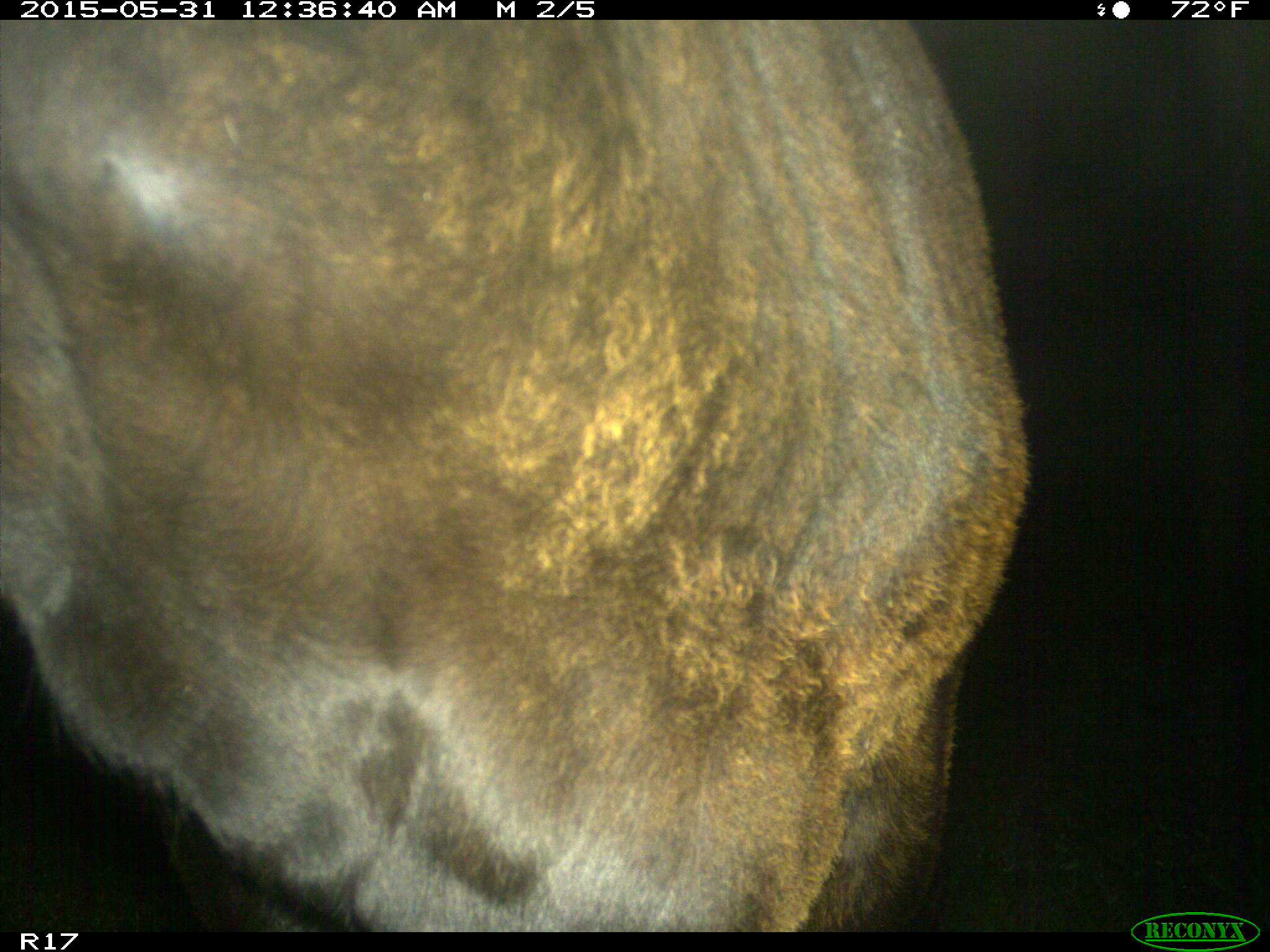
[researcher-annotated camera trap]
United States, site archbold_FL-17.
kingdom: Animalia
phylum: Chordata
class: Mammalia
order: Artiodactyla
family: Bovidae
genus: Bos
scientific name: Bos taurus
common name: domestic cow